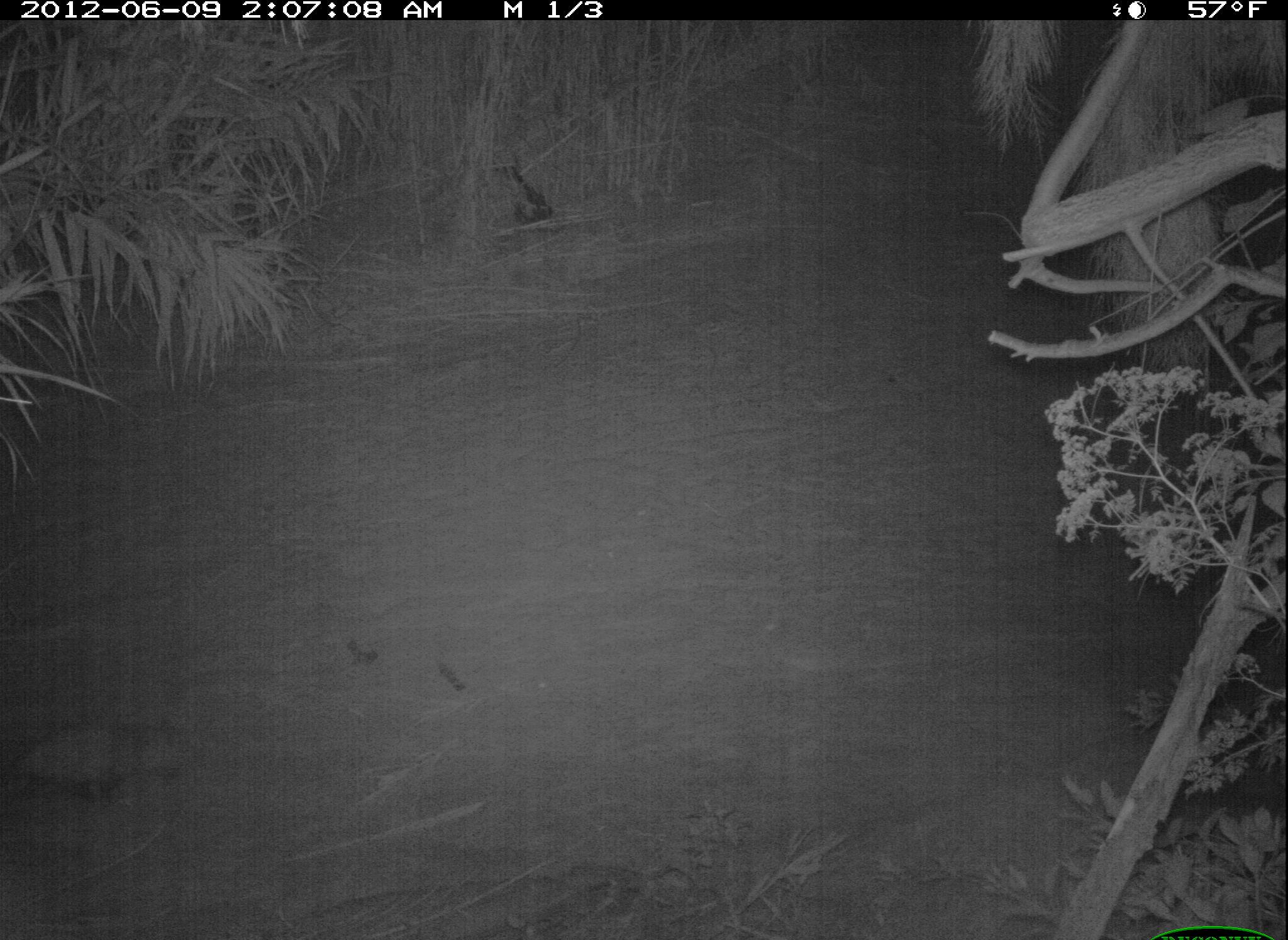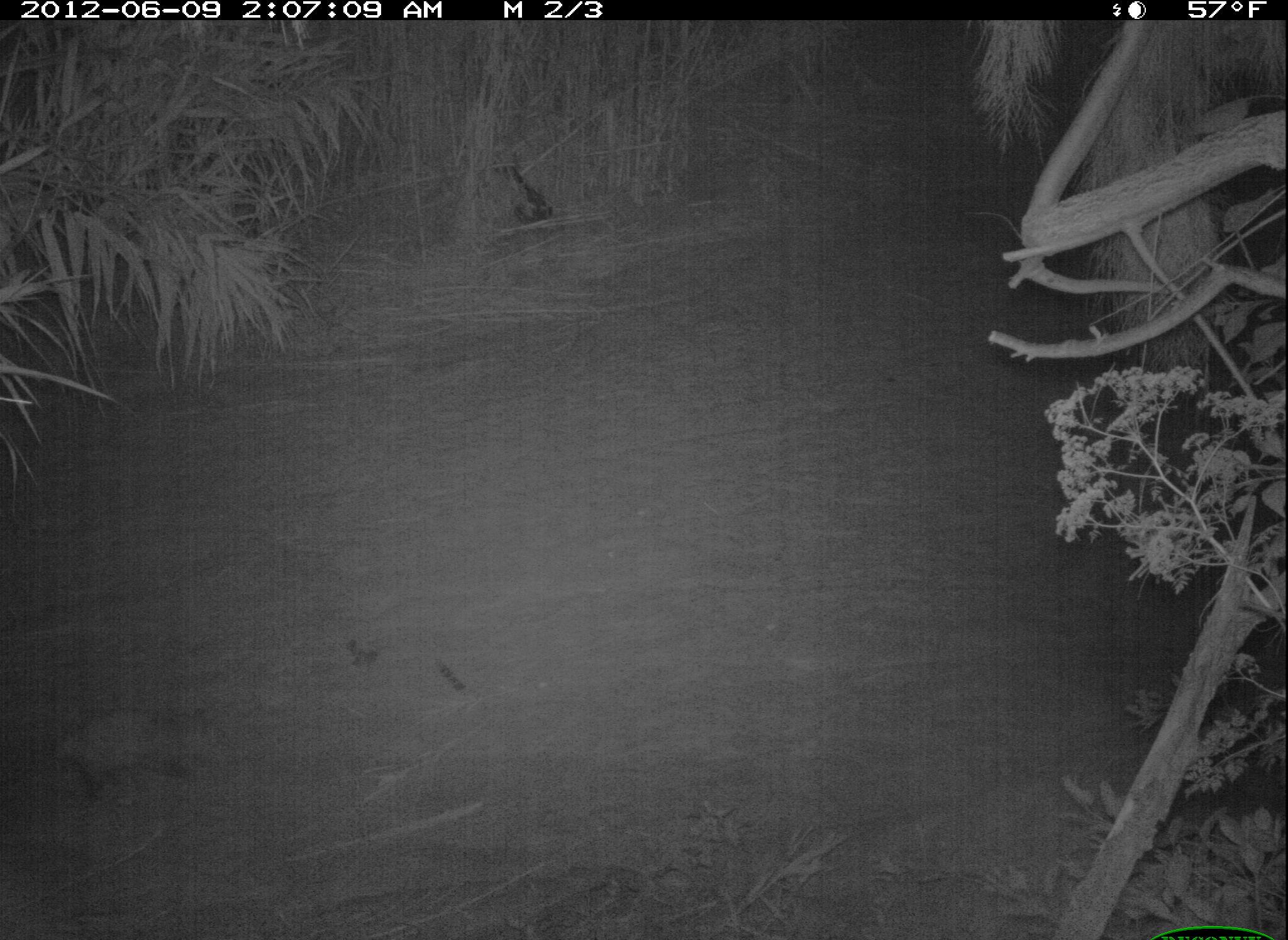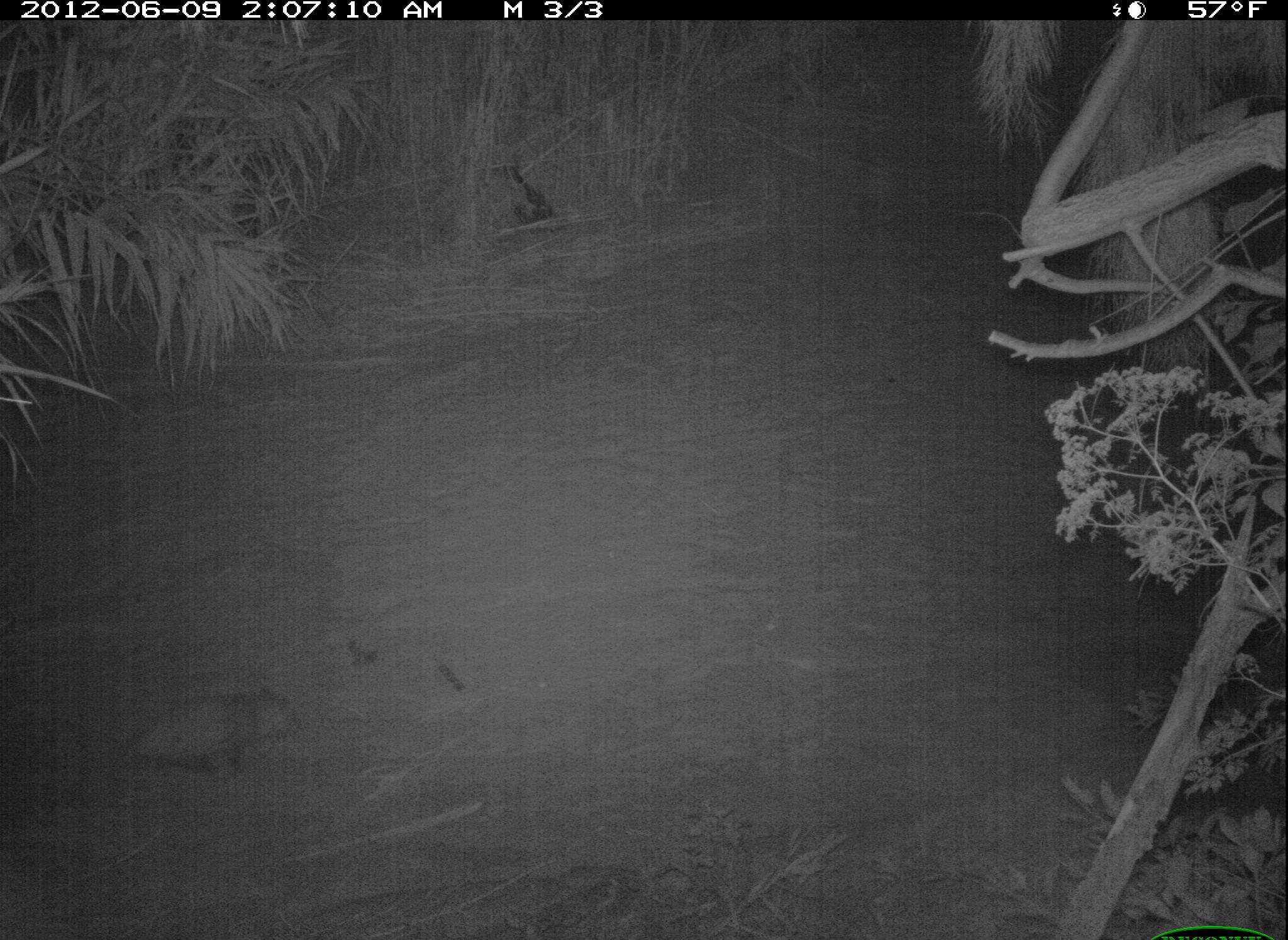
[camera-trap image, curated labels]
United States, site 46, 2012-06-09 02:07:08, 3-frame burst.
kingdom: Animalia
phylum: Chordata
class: Mammalia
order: Didelphimorphia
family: Didelphidae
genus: Didelphis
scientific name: Didelphis virginiana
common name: virginia opossum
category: opossum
Opossum (virginia opossum) (Didelphis virginiana).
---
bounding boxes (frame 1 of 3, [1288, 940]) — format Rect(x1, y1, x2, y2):
opossum: Rect(0, 697, 216, 817)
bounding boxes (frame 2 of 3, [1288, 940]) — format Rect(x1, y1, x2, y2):
opossum: Rect(37, 699, 237, 812)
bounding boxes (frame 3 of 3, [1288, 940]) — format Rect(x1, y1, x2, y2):
opossum: Rect(82, 657, 336, 804)